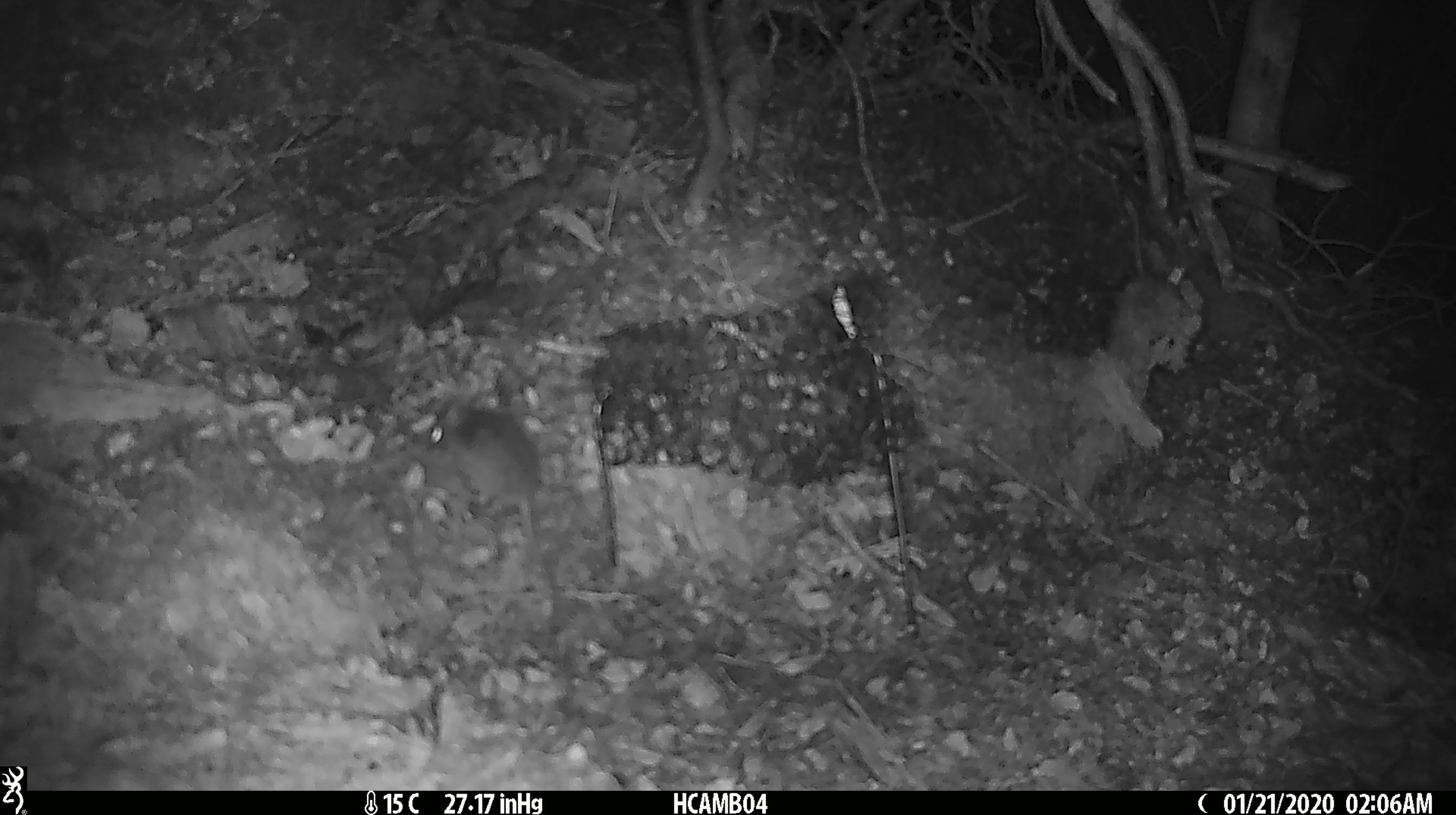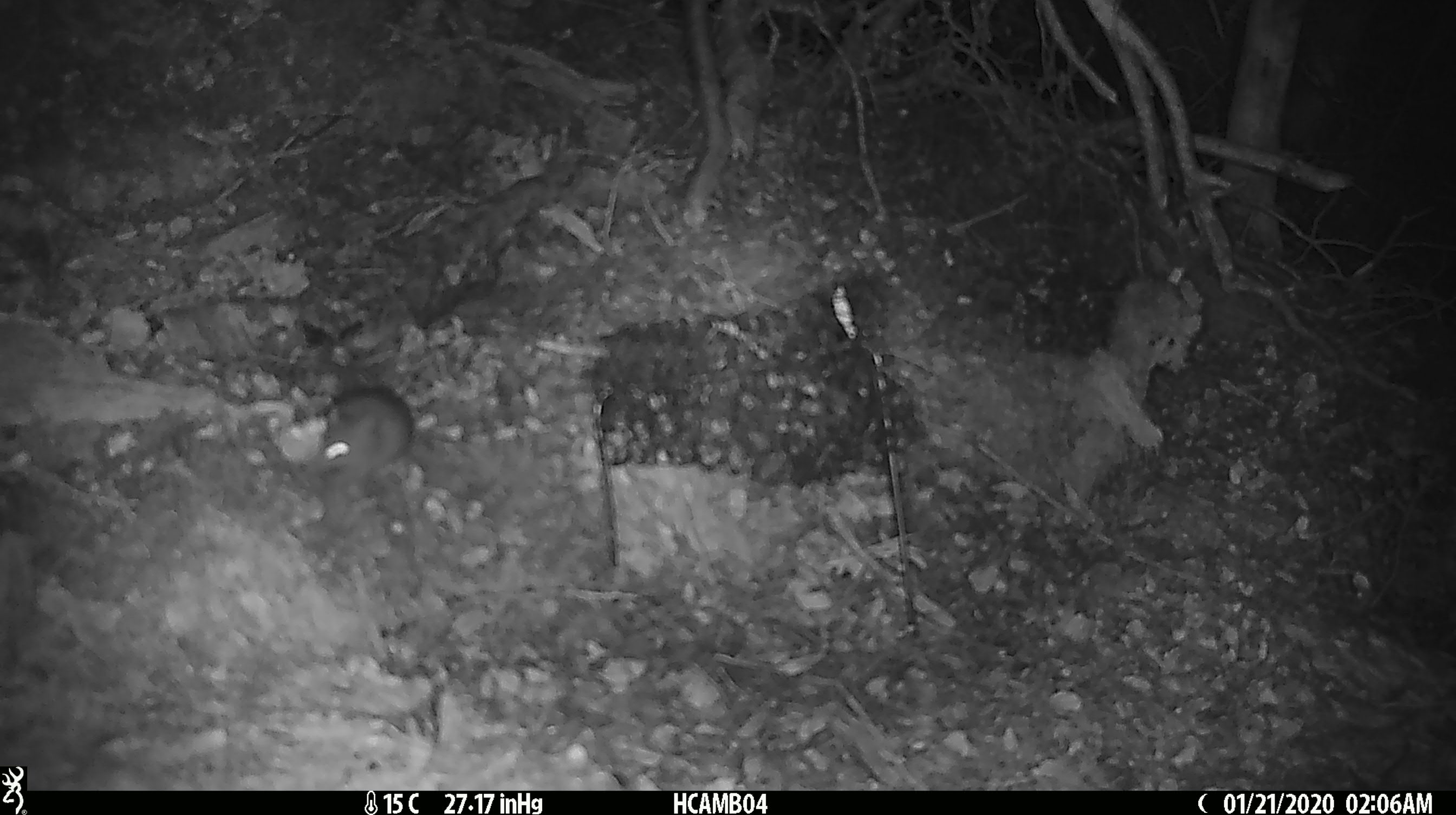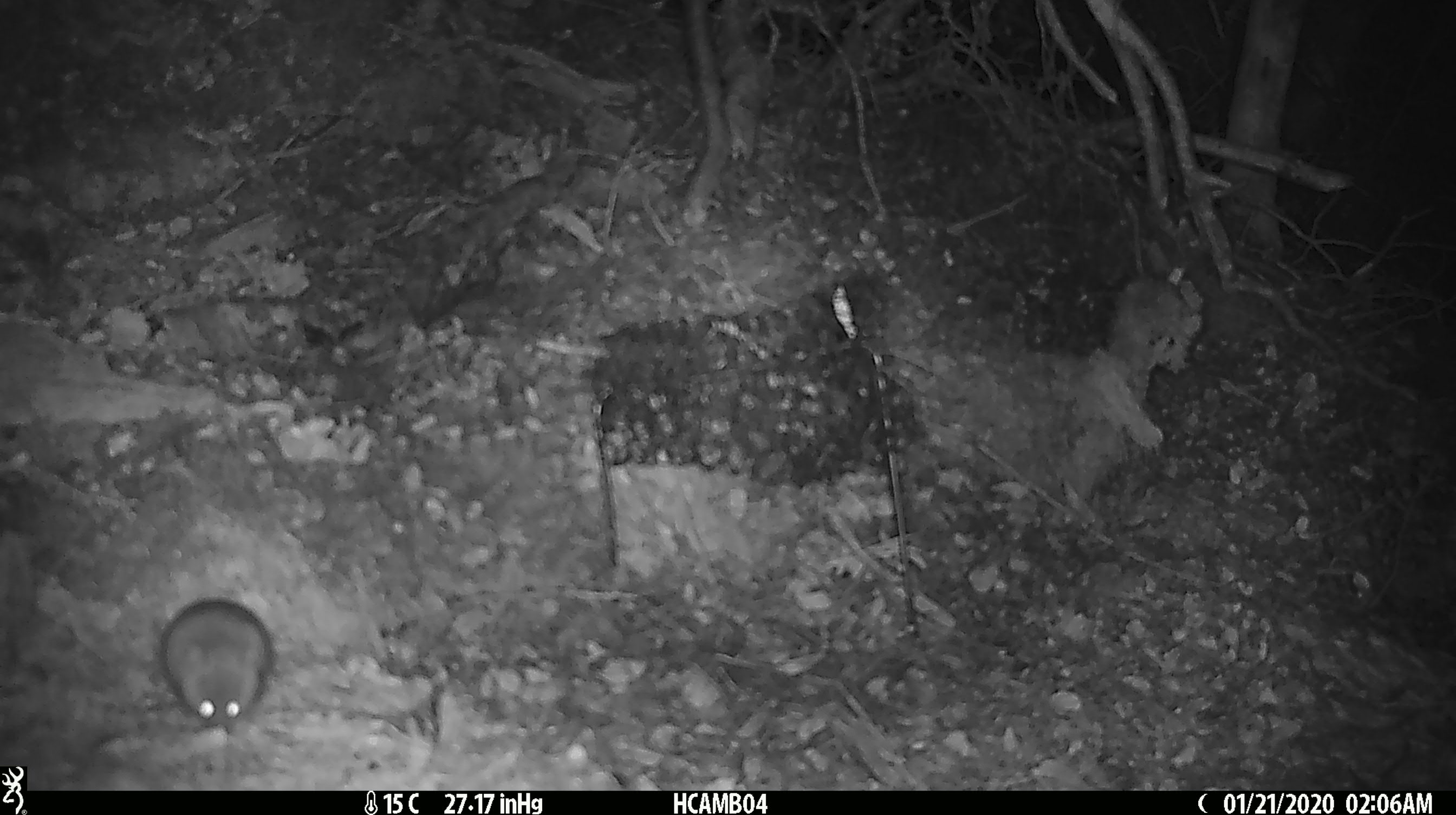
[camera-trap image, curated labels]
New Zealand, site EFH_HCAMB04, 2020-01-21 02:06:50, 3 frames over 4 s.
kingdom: Animalia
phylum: Chordata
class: Mammalia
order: Rodentia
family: Muridae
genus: Mus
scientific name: Mus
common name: mouse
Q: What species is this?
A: Mouse (Mus).